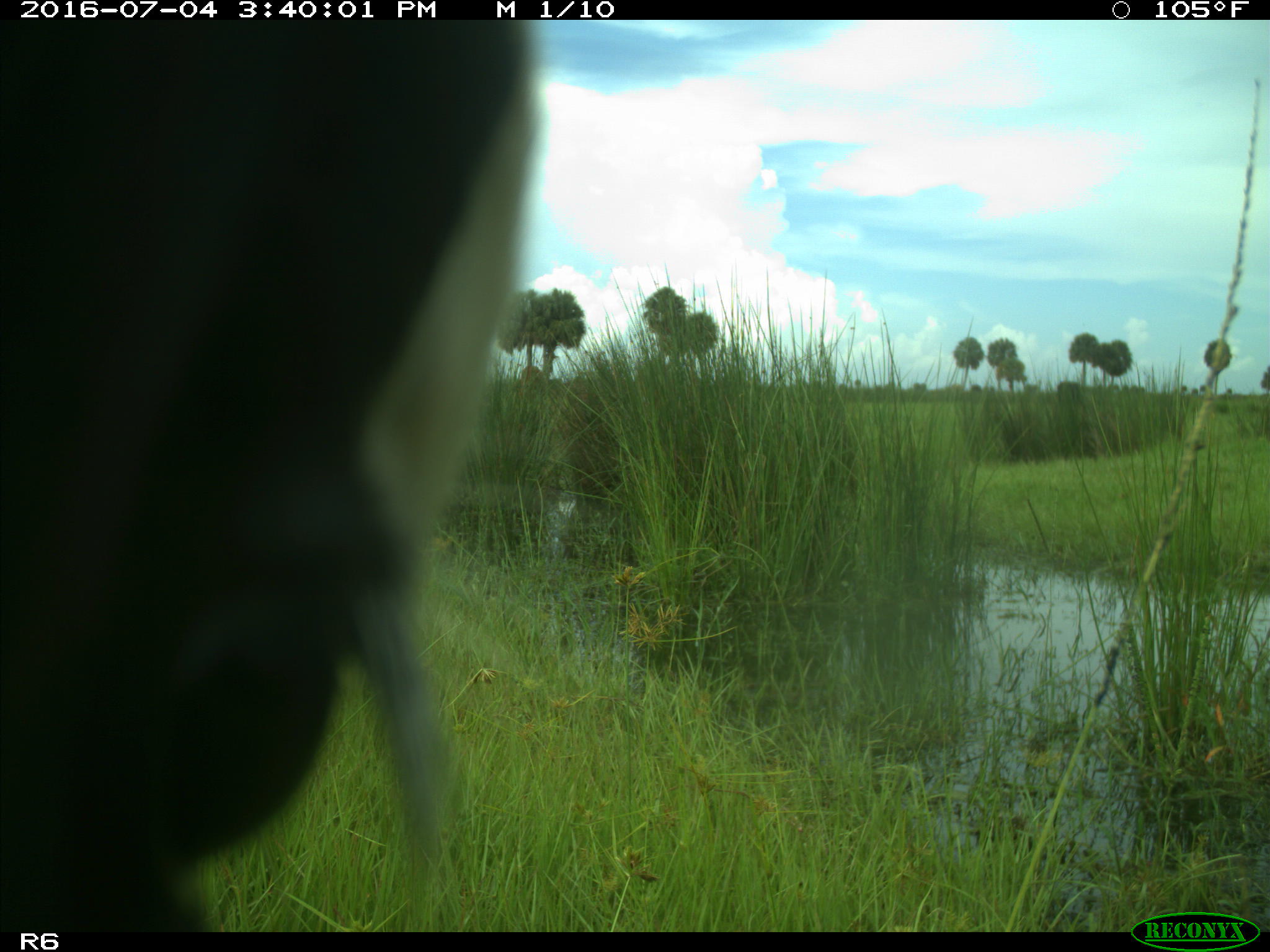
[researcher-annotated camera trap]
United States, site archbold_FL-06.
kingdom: Animalia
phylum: Chordata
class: Mammalia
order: Artiodactyla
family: Bovidae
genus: Bos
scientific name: Bos taurus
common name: domestic cow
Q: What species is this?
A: Bos taurus (domestic cow).